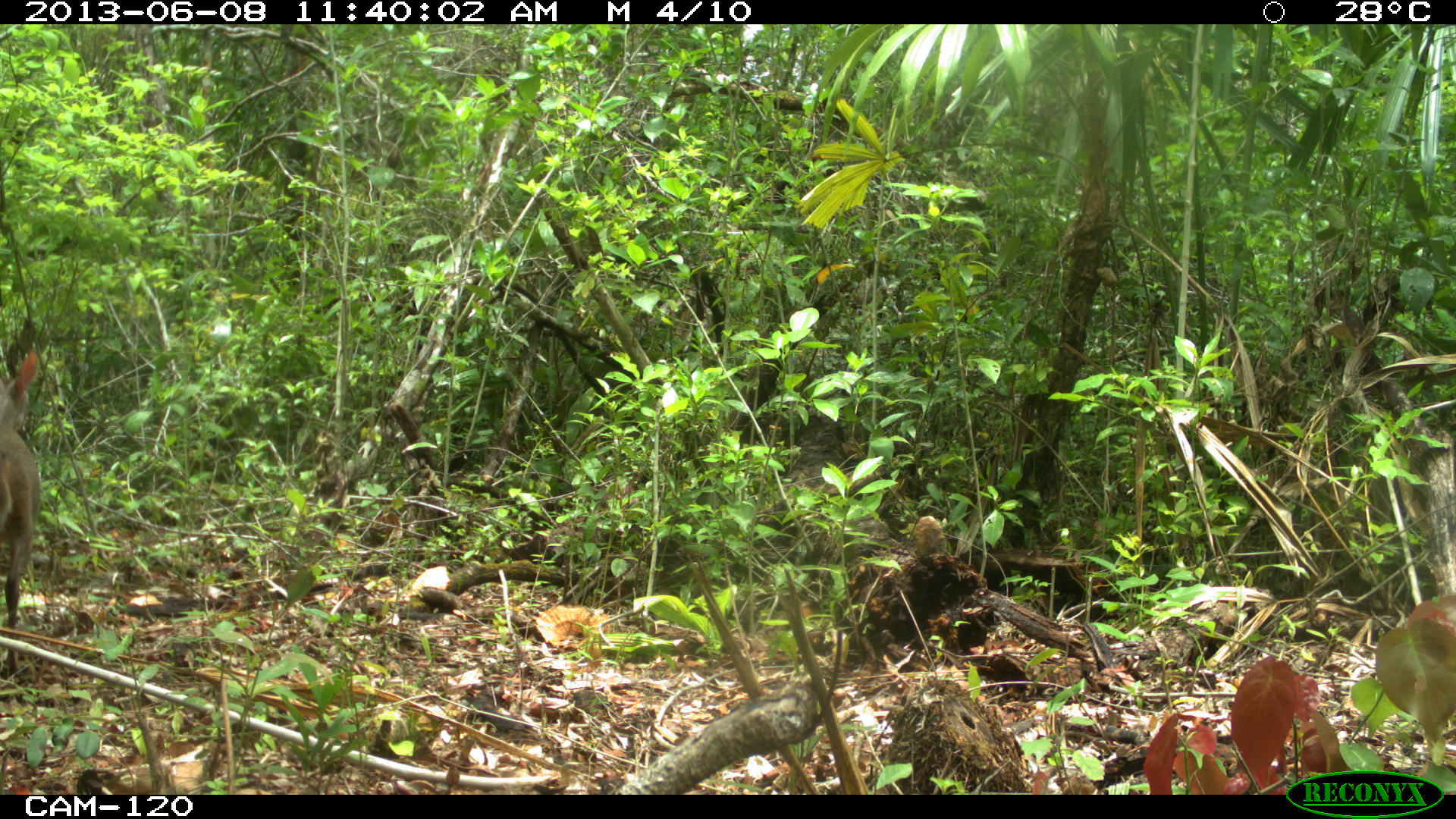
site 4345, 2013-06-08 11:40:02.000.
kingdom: Animalia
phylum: Chordata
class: Mammalia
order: Artiodactyla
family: Cervidae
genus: Odocoileus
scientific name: Odocoileus pandora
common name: yucatán brown brocket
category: mazama pandora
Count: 1.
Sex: female.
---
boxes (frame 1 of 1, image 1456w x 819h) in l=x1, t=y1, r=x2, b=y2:
mazama pandora: l=1, t=349, r=40, b=678